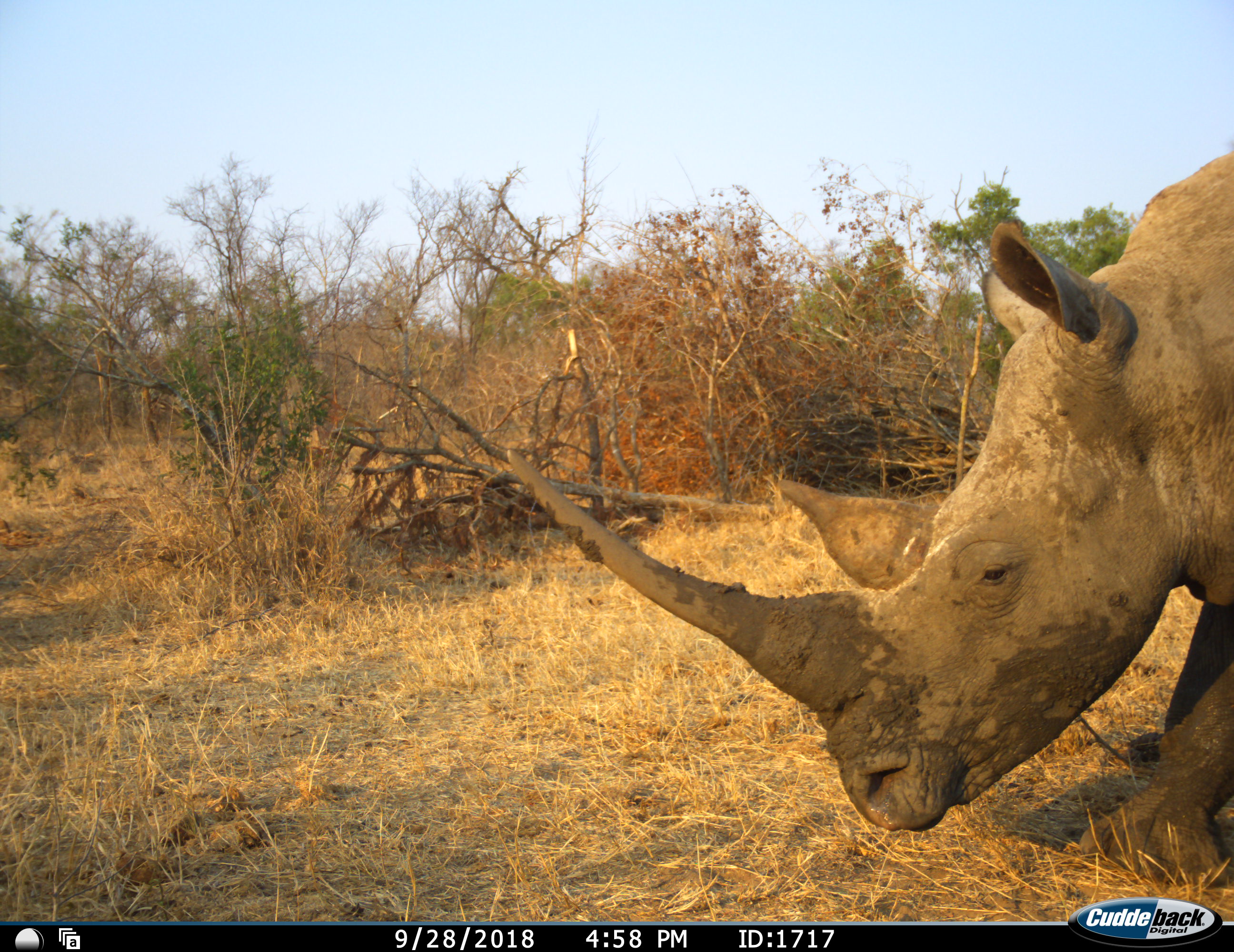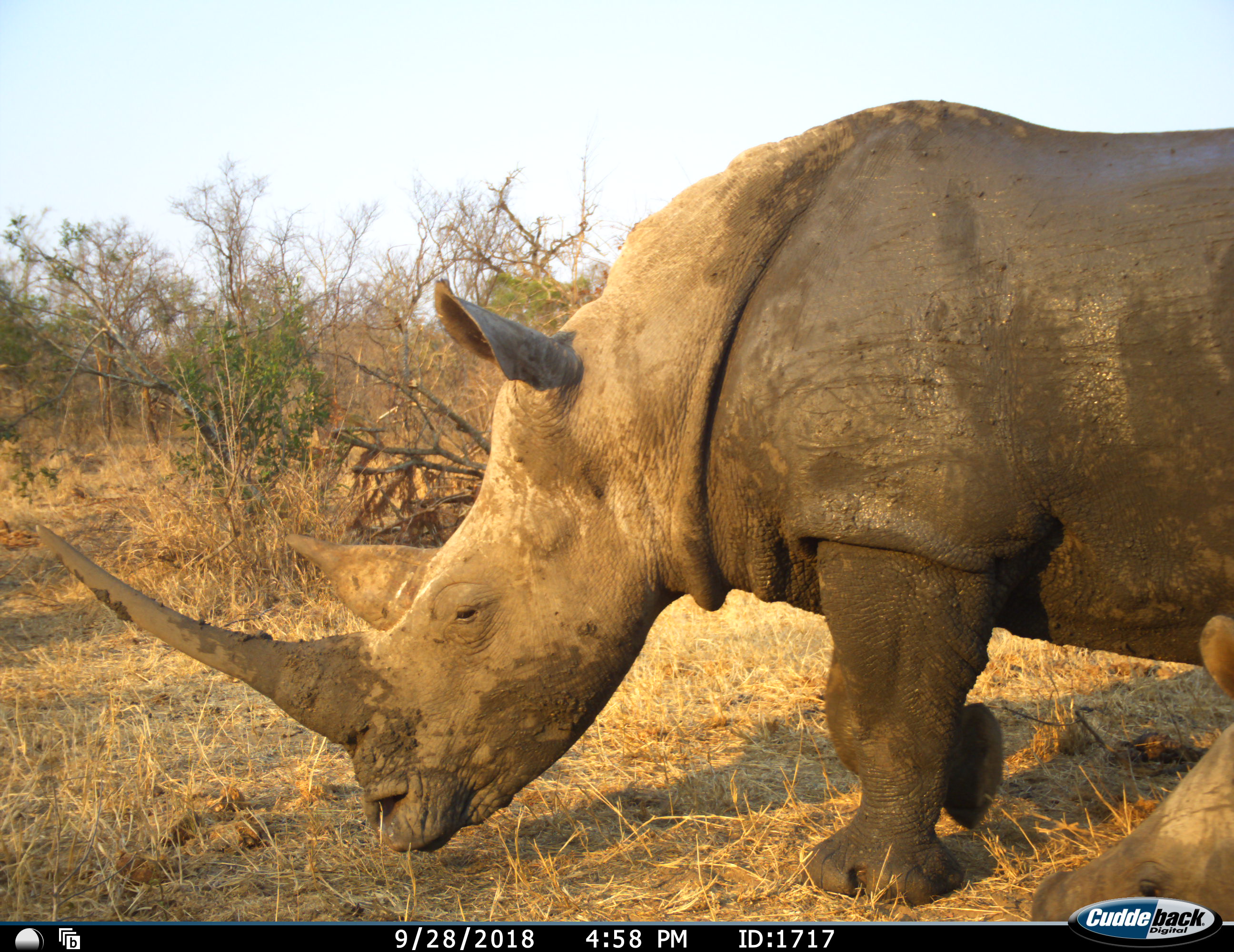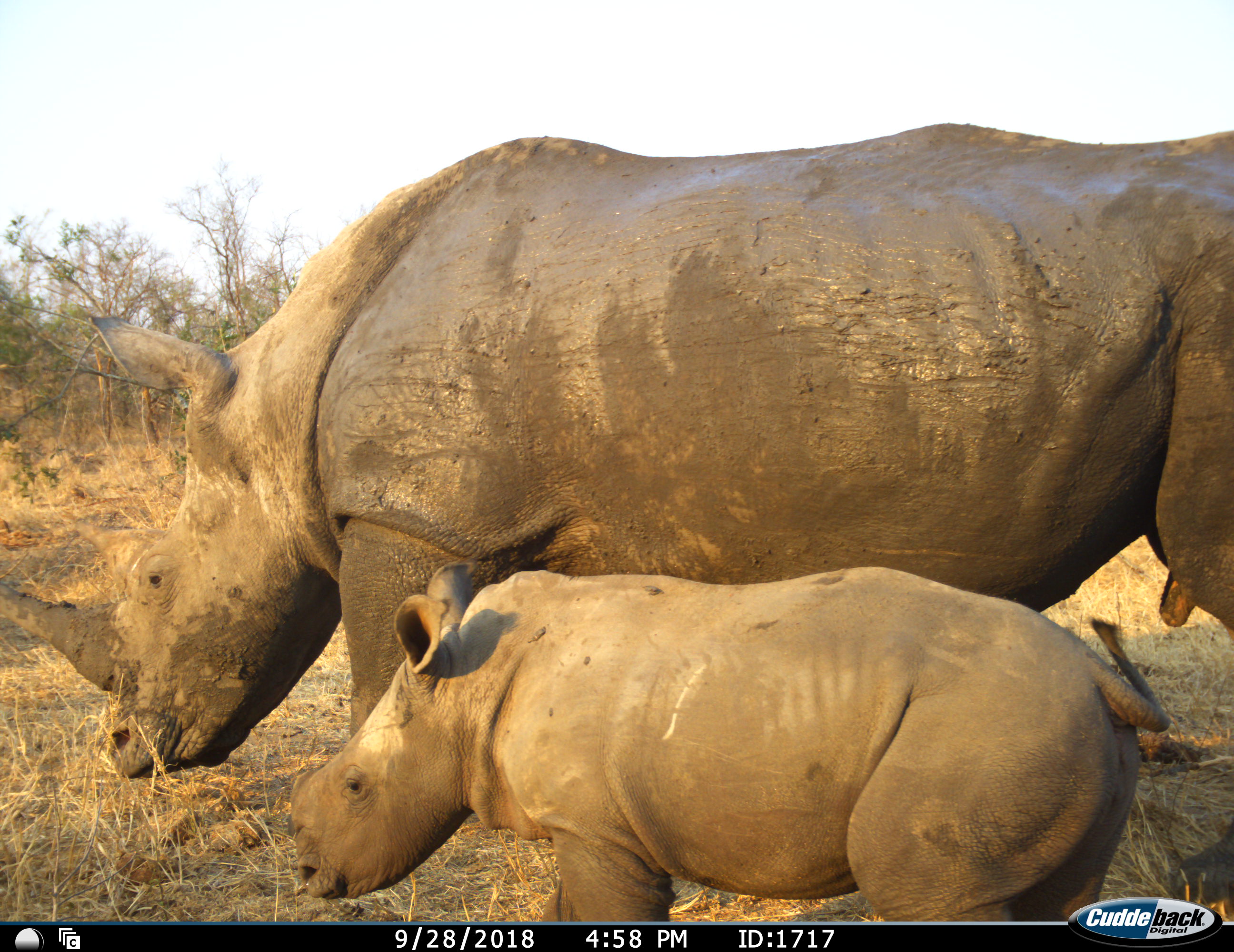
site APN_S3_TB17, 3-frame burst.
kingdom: Animalia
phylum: Chordata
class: Mammalia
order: Perissodactyla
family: Rhinocerotidae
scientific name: Rhinocerotidae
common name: unknown rhinoceros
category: rhinocerosunknown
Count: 2.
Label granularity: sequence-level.